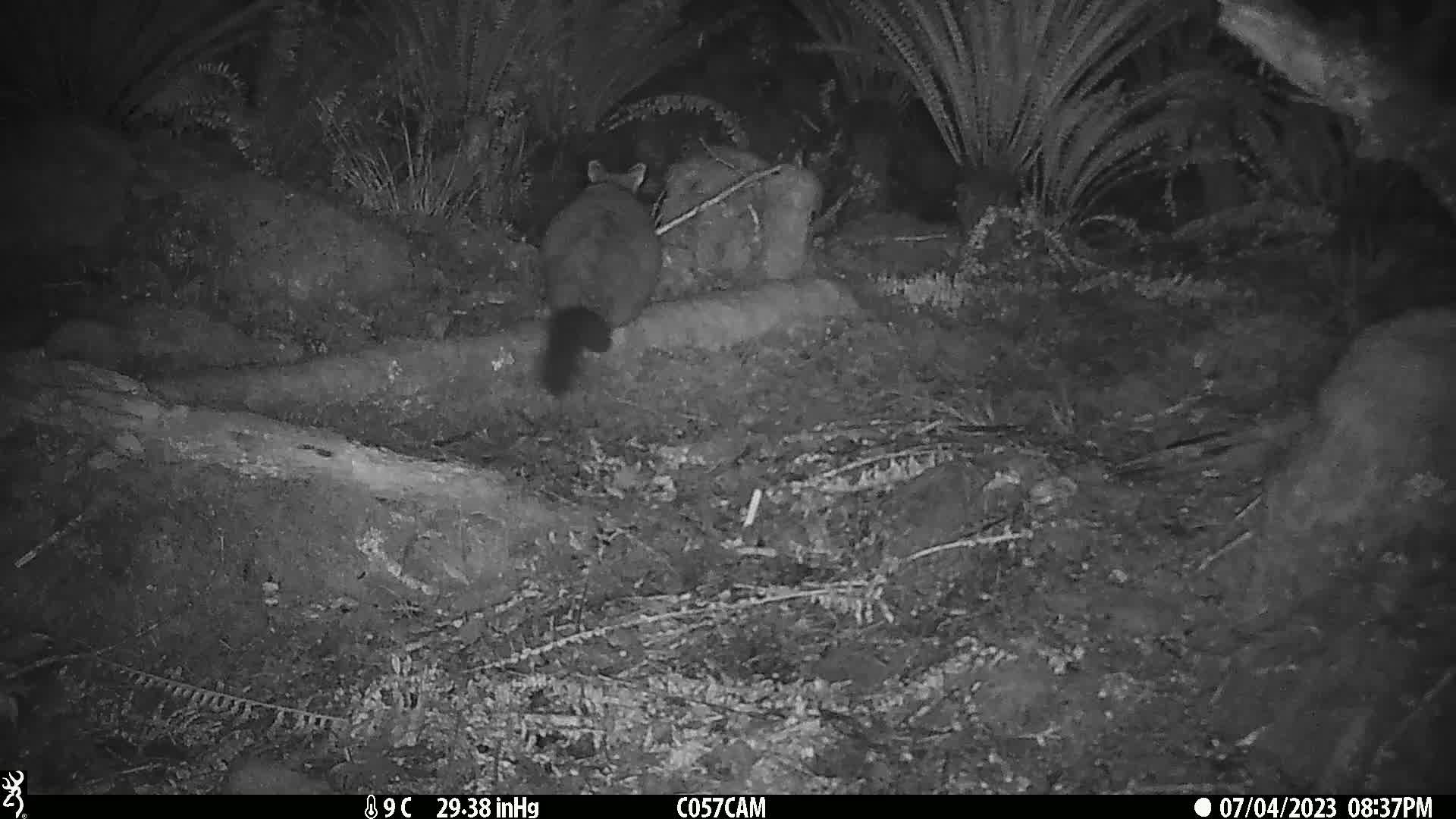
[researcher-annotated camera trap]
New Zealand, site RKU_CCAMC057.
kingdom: Animalia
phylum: Chordata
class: Mammalia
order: Diprotodontia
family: Phalangeridae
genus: Trichosurus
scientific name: Trichosurus vulpecula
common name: common brushtail possum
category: possum